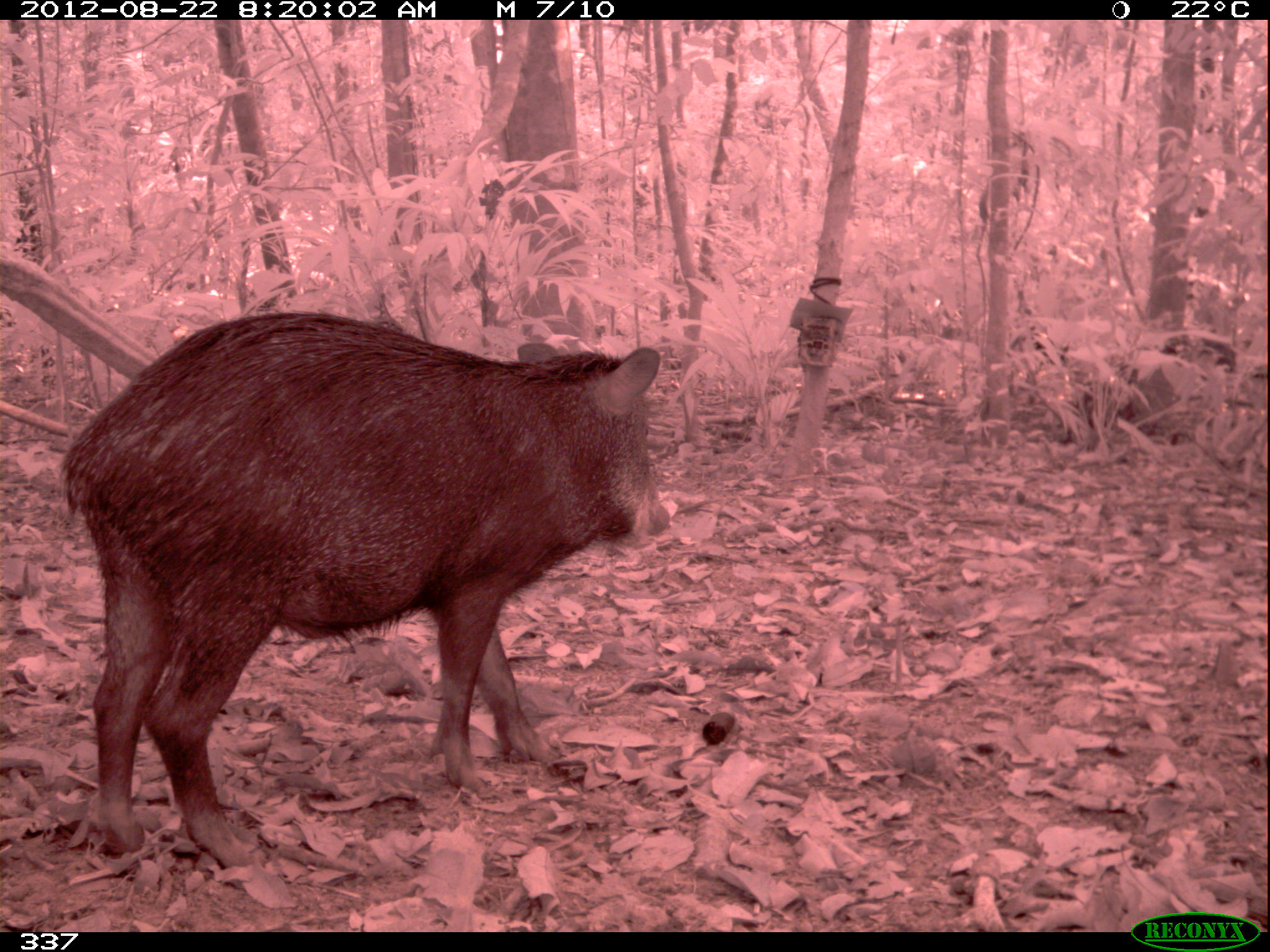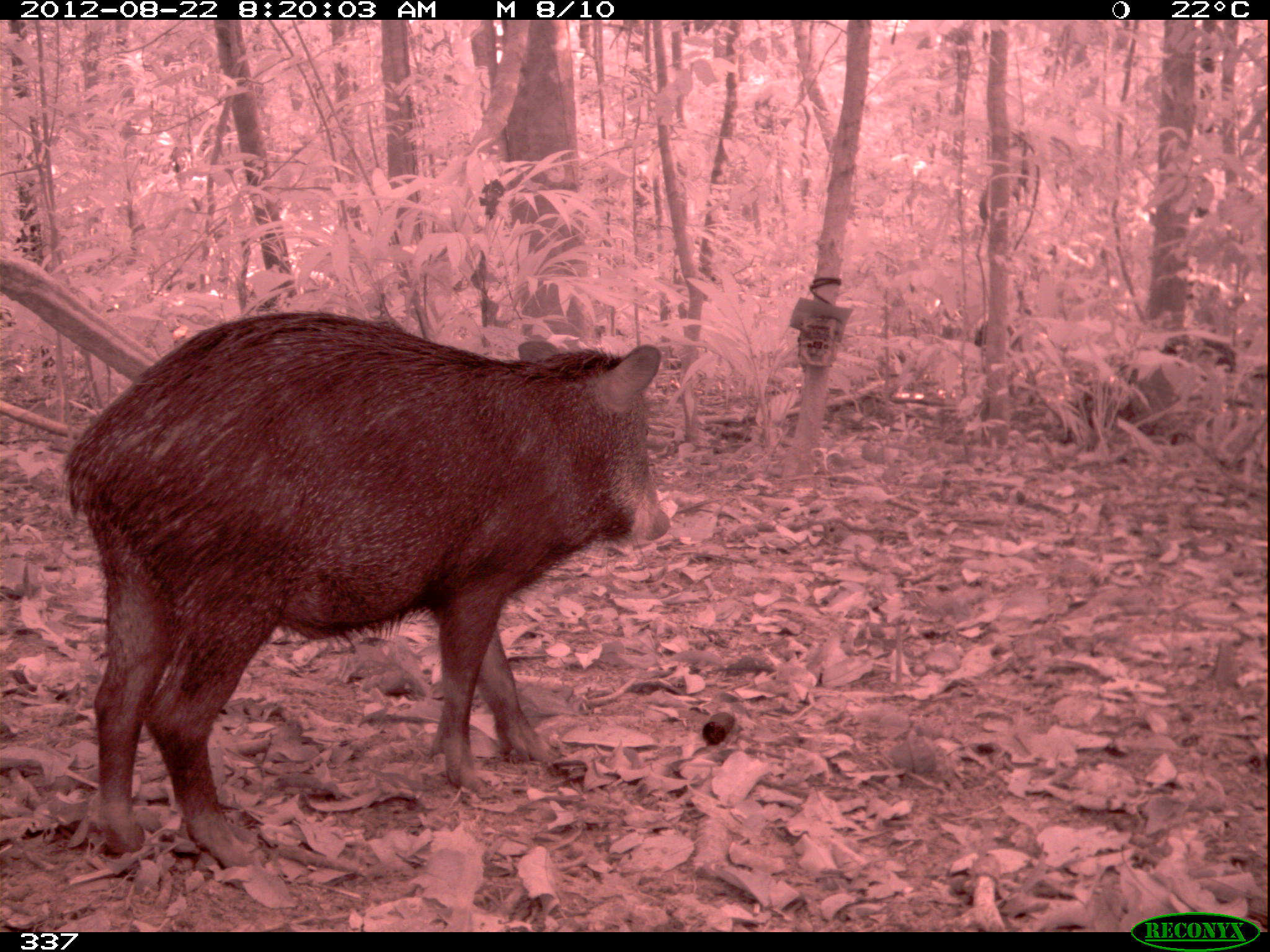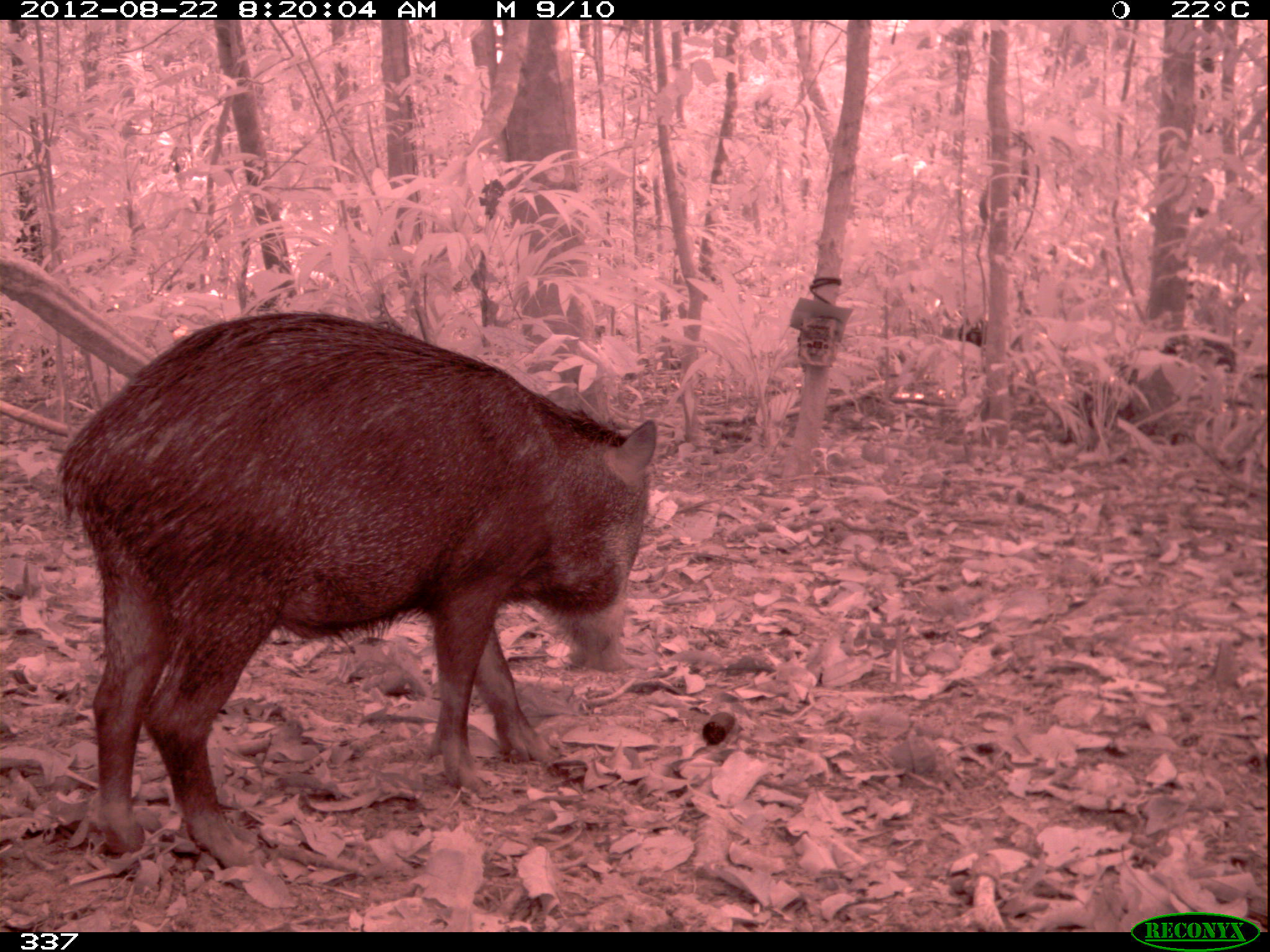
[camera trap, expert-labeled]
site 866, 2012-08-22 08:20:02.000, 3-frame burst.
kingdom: Animalia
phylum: Chordata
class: Mammalia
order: Artiodactyla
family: Tayassuidae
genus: Tayassu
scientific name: Tayassu pecari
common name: white-lipped peccary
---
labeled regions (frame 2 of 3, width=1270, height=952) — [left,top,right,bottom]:
tayassu pecari: [64,310,670,868]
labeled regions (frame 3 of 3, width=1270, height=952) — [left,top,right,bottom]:
tayassu pecari: [53,310,656,869]